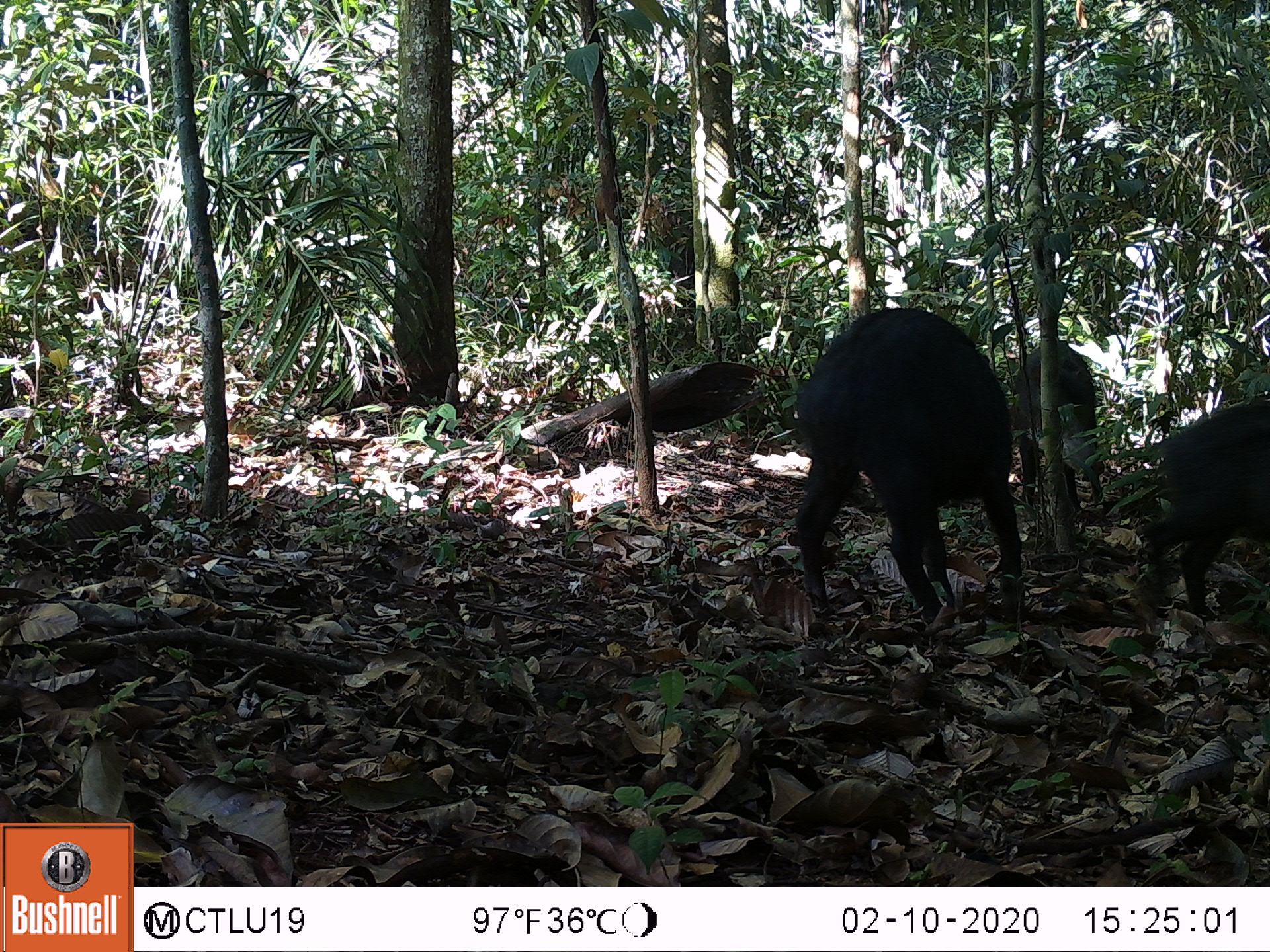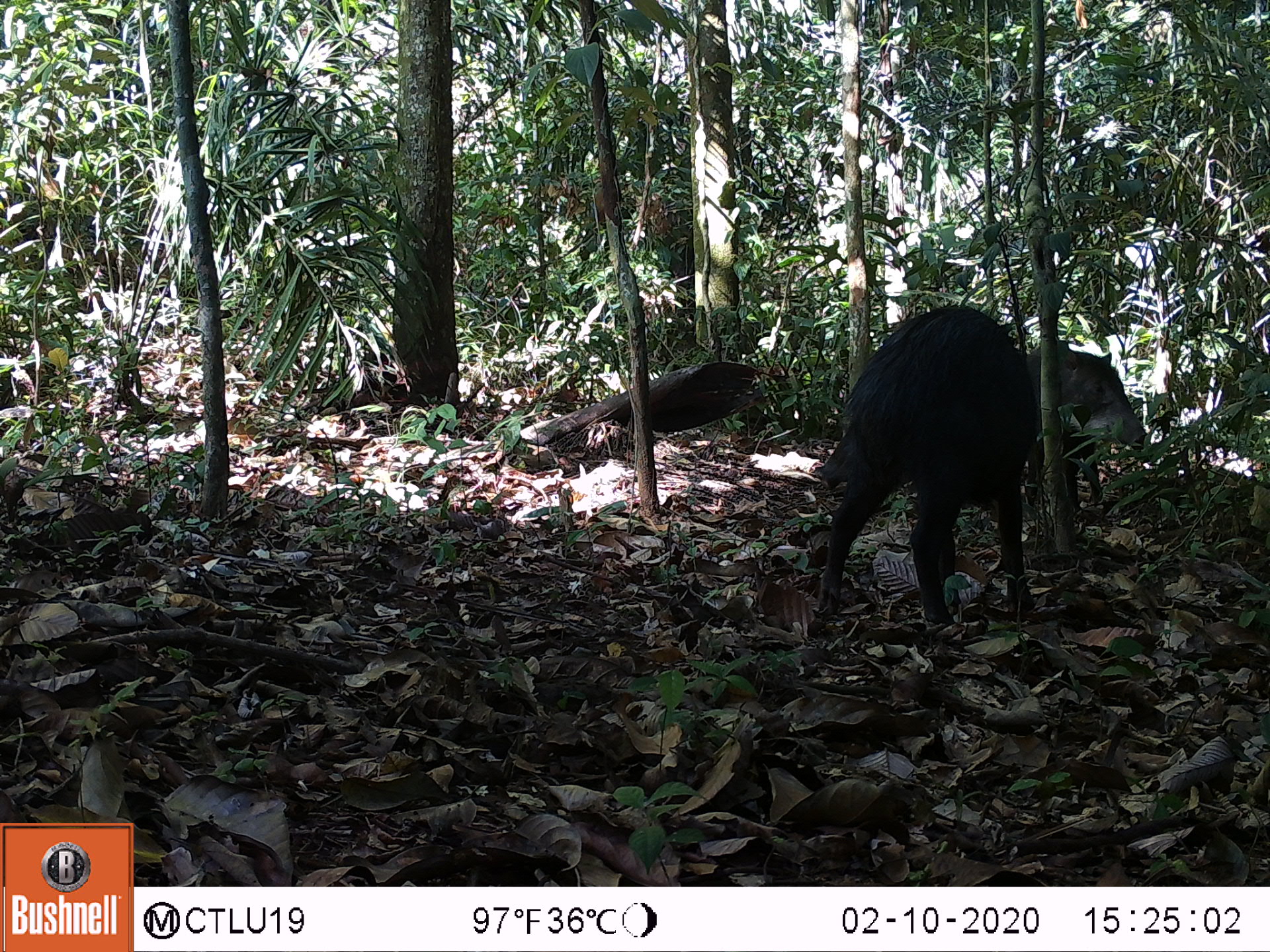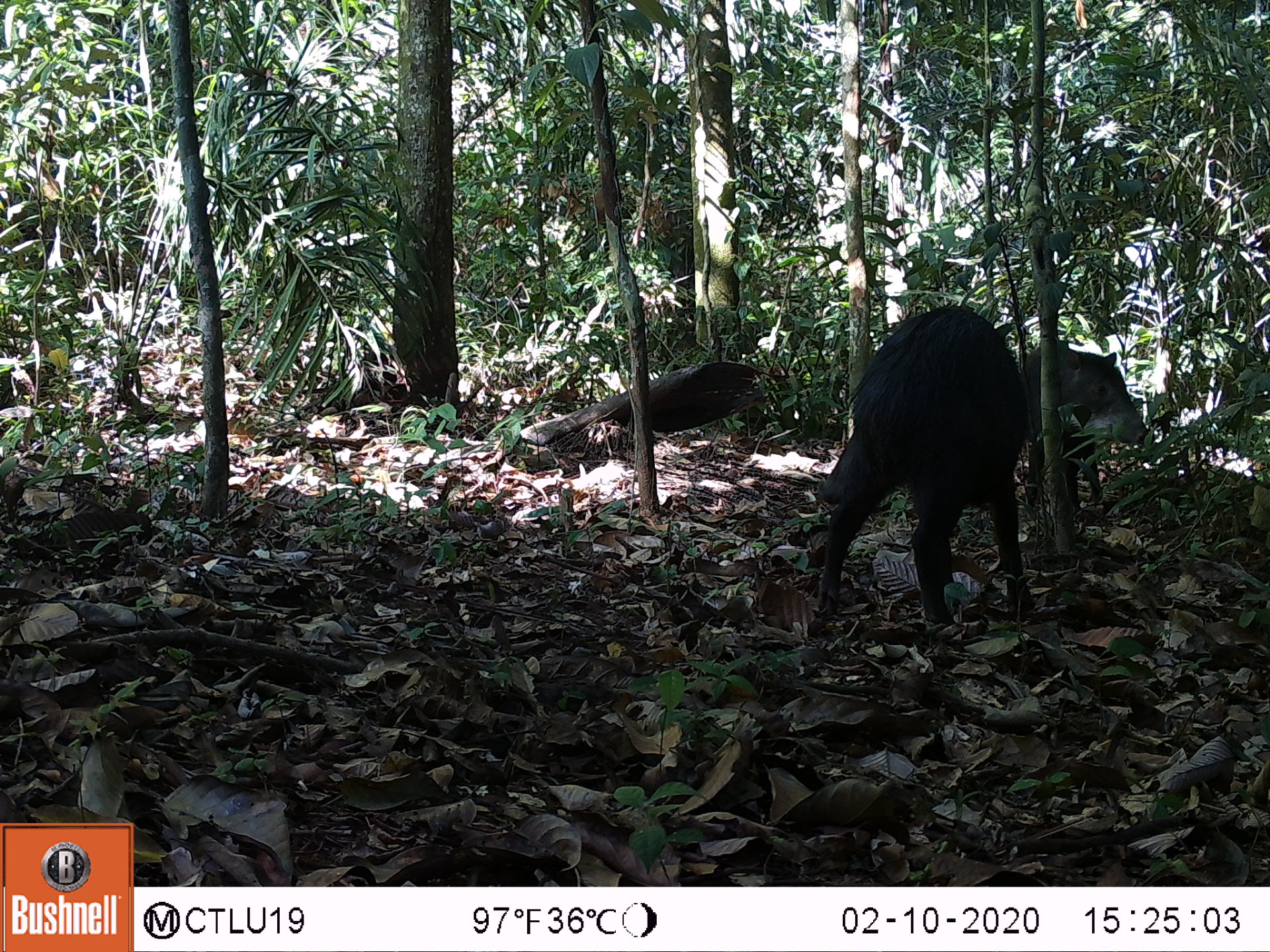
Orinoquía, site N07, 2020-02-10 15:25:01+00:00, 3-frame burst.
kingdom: Animalia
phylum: Chordata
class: Mammalia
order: Artiodactyla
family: Tayassuidae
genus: Tayassu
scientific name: Tayassu pecari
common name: white-lipped peccary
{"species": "white-lipped peccary (Tayassu pecari)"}